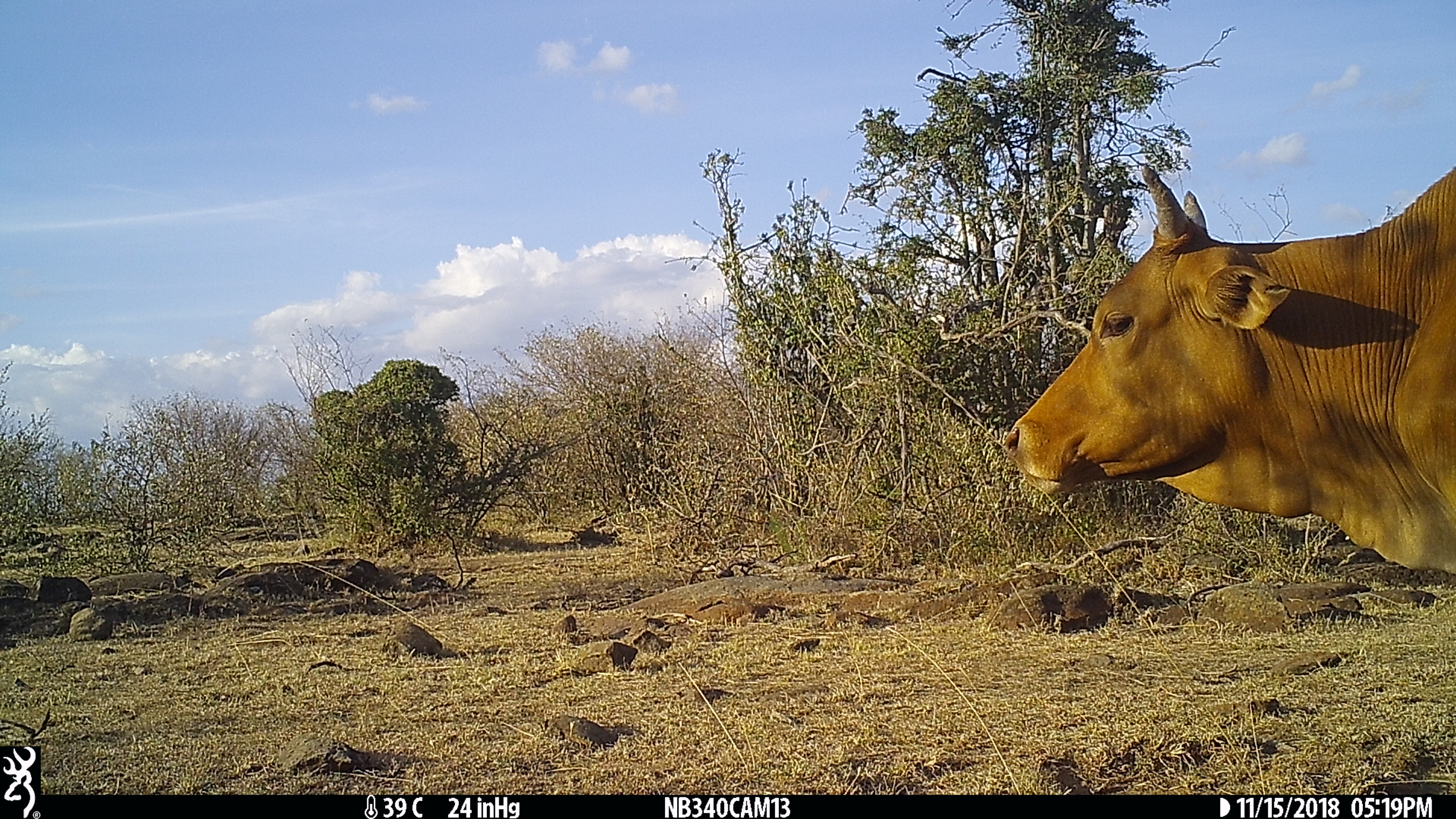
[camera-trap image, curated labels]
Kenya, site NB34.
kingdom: Animalia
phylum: Chordata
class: Mammalia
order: Artiodactyla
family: Bovidae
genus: Bos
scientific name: Bos taurus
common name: cattle